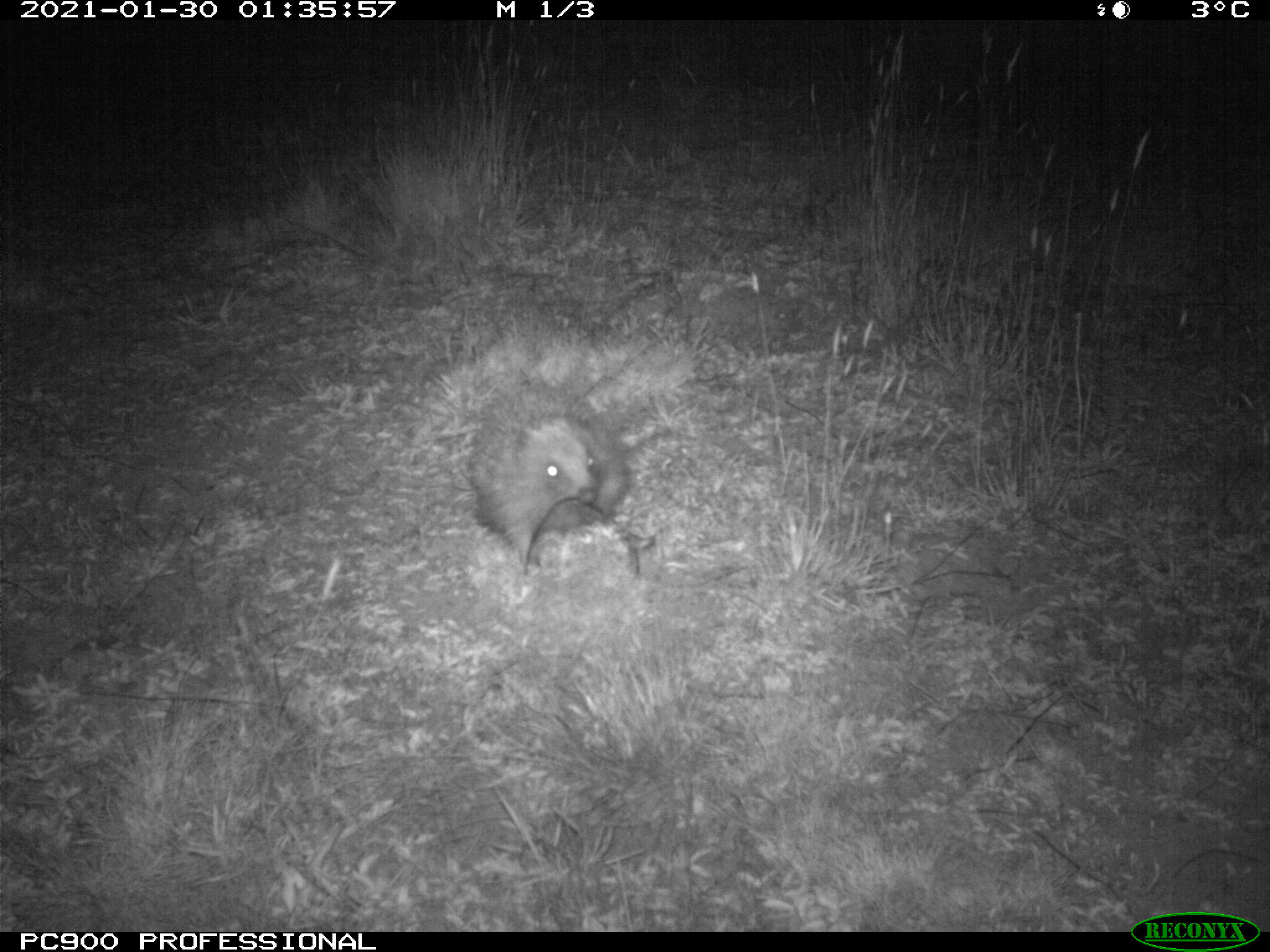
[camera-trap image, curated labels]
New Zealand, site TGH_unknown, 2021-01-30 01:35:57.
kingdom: Animalia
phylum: Chordata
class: Mammalia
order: Eulipotyphla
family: Erinaceidae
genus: Erinaceus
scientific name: Erinaceus europaeus europaeus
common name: european hedgehog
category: hedgehog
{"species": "hedgehog (european hedgehog) (Erinaceus europaeus europaeus)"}